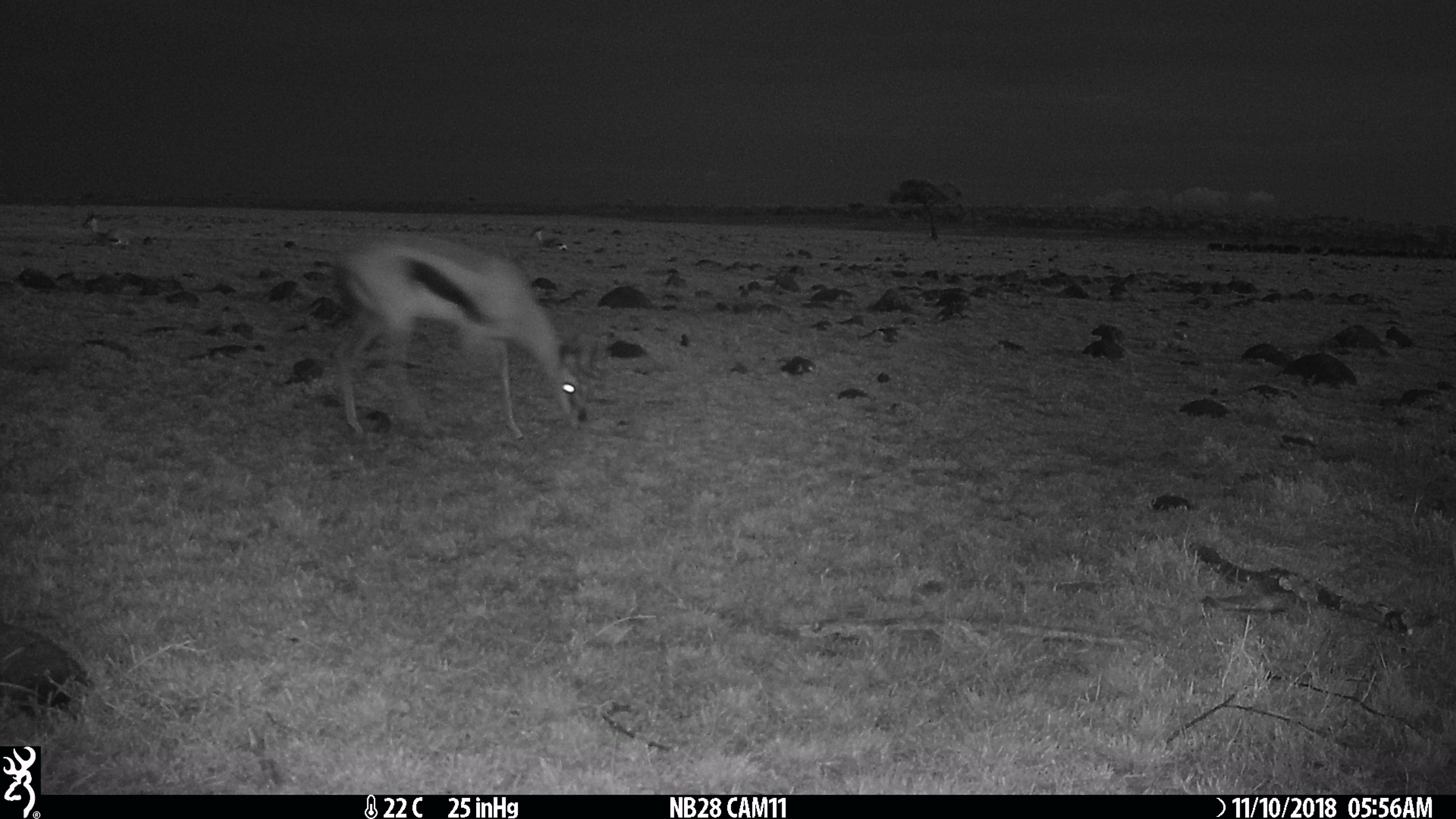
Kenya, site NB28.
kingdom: Animalia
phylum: Chordata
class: Mammalia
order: Artiodactyla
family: Bovidae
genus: Eudorcas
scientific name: Eudorcas thomsonii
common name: thomon's gazelle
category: gazelle thomsons